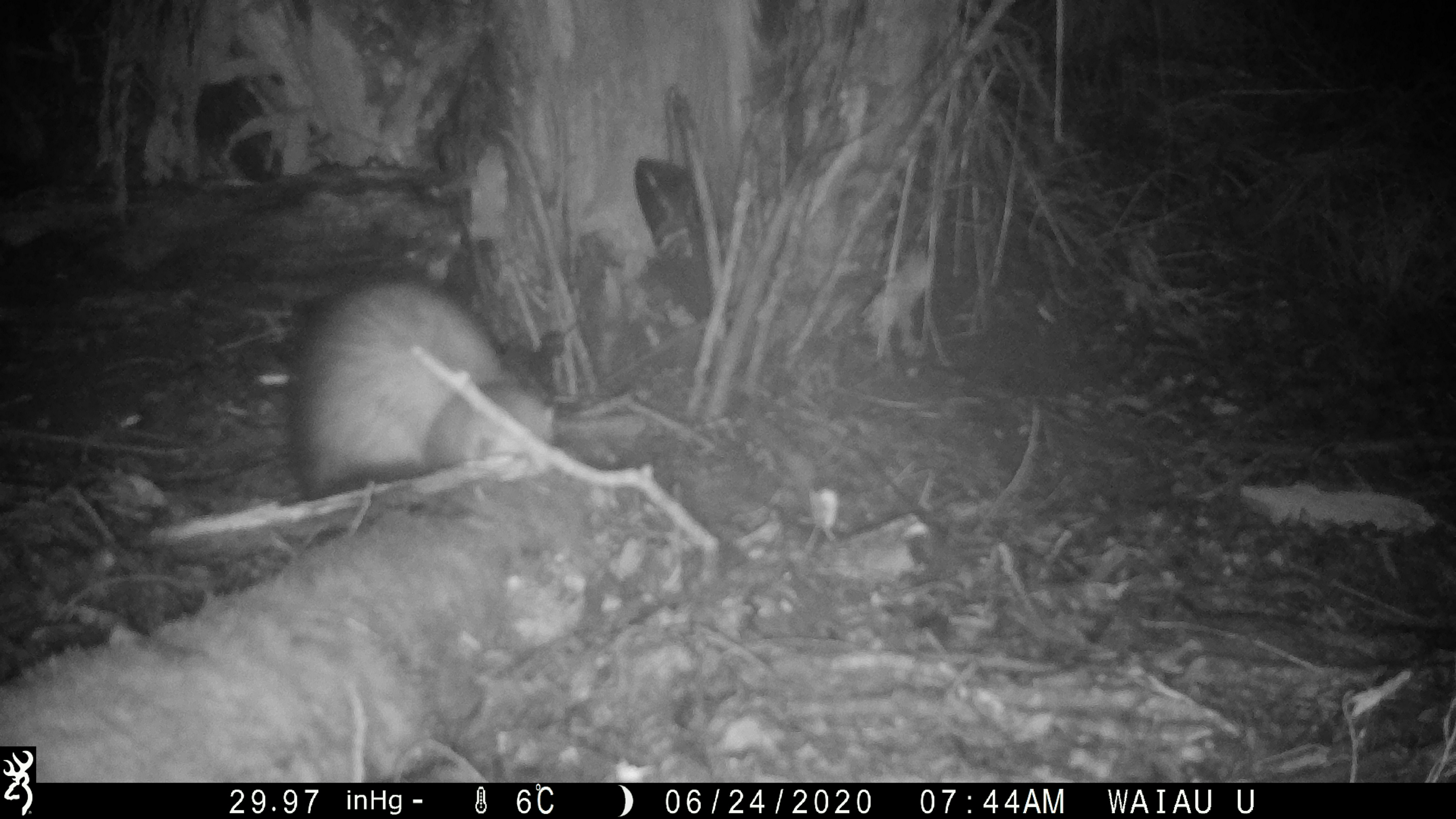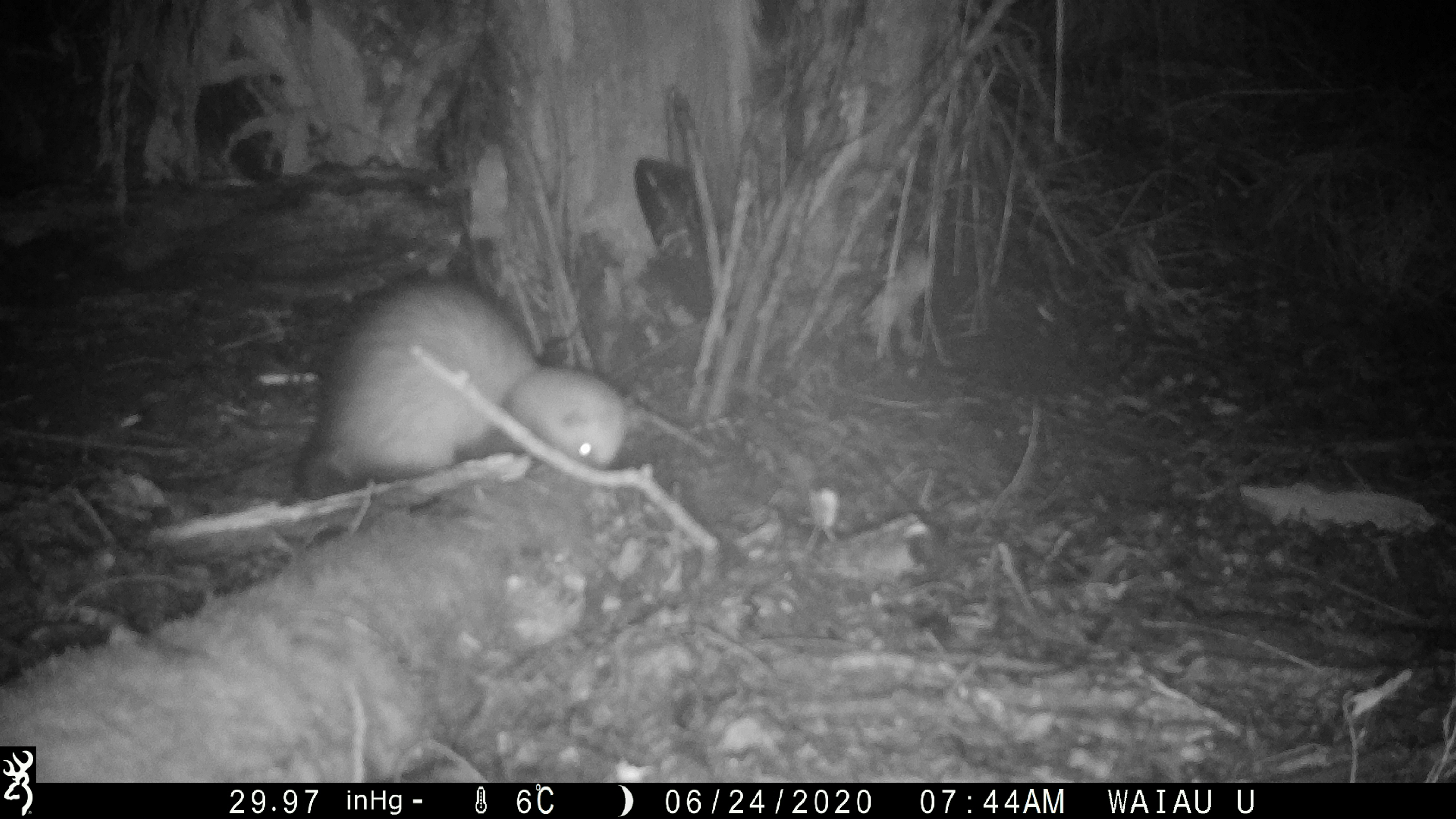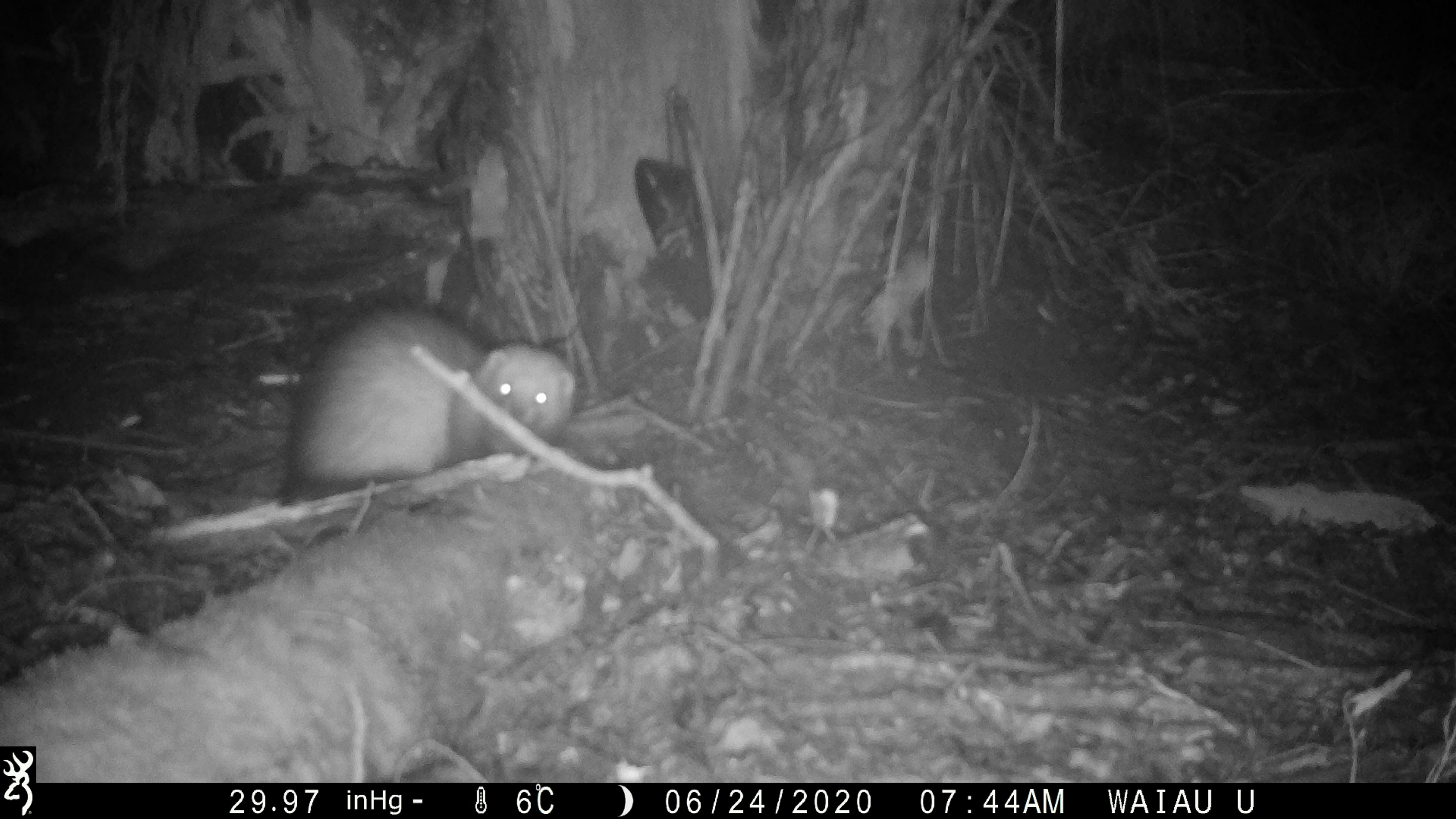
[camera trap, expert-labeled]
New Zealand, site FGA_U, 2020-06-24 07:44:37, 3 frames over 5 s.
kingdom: Animalia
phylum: Chordata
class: Mammalia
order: Carnivora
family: Mustelidae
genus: Mustela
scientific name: Mustela furo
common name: ferret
Ferret (Mustela furo).